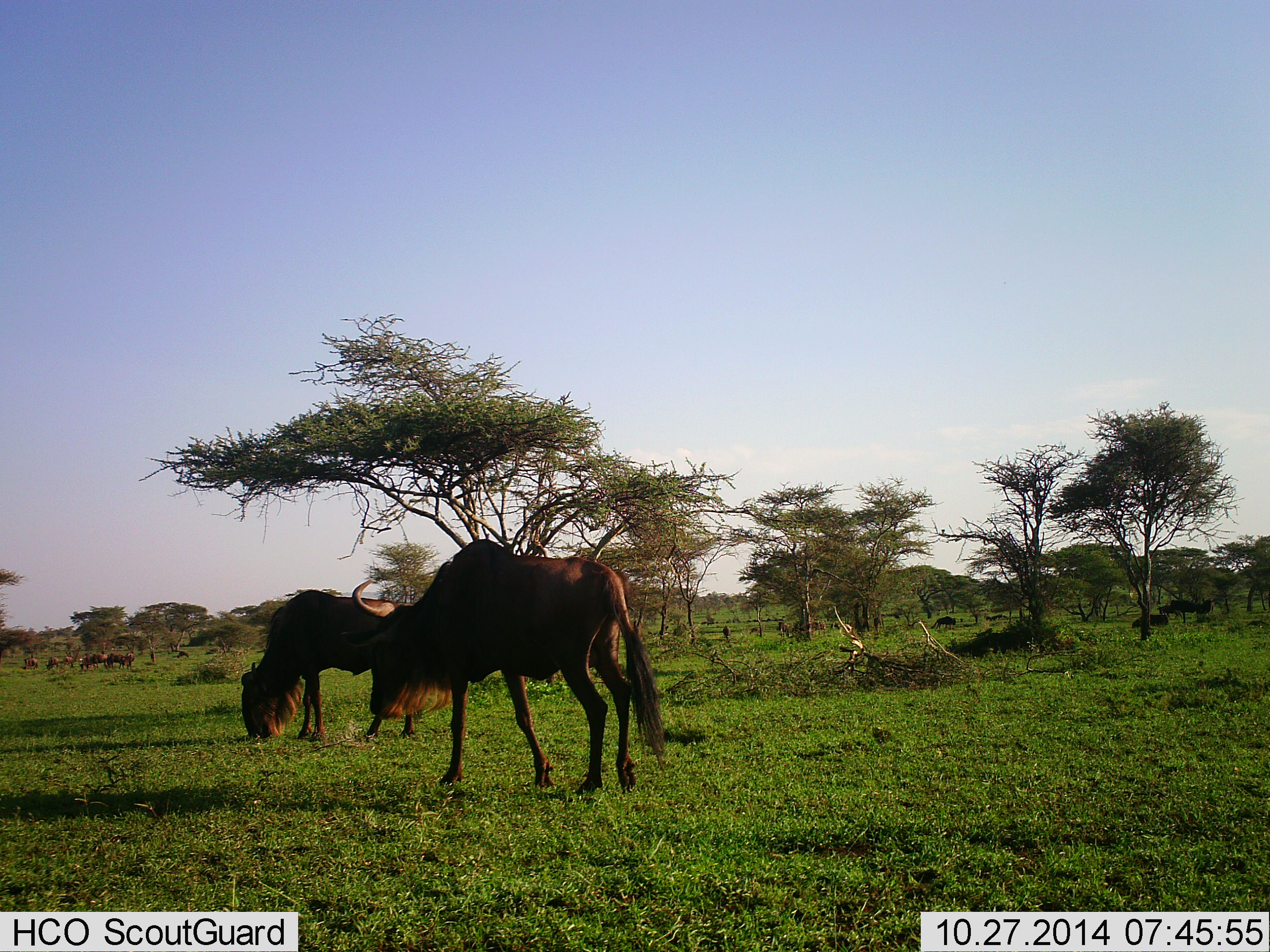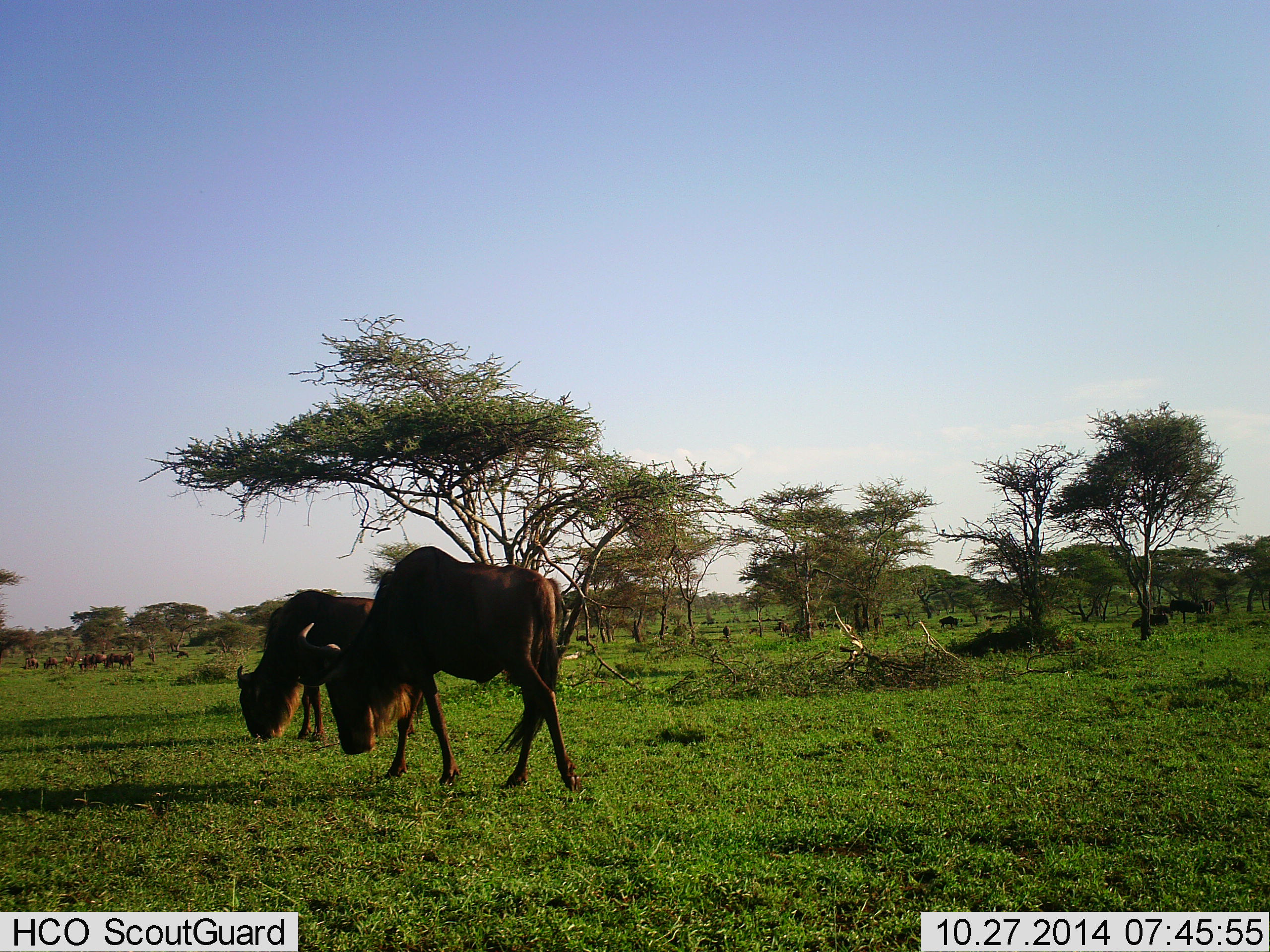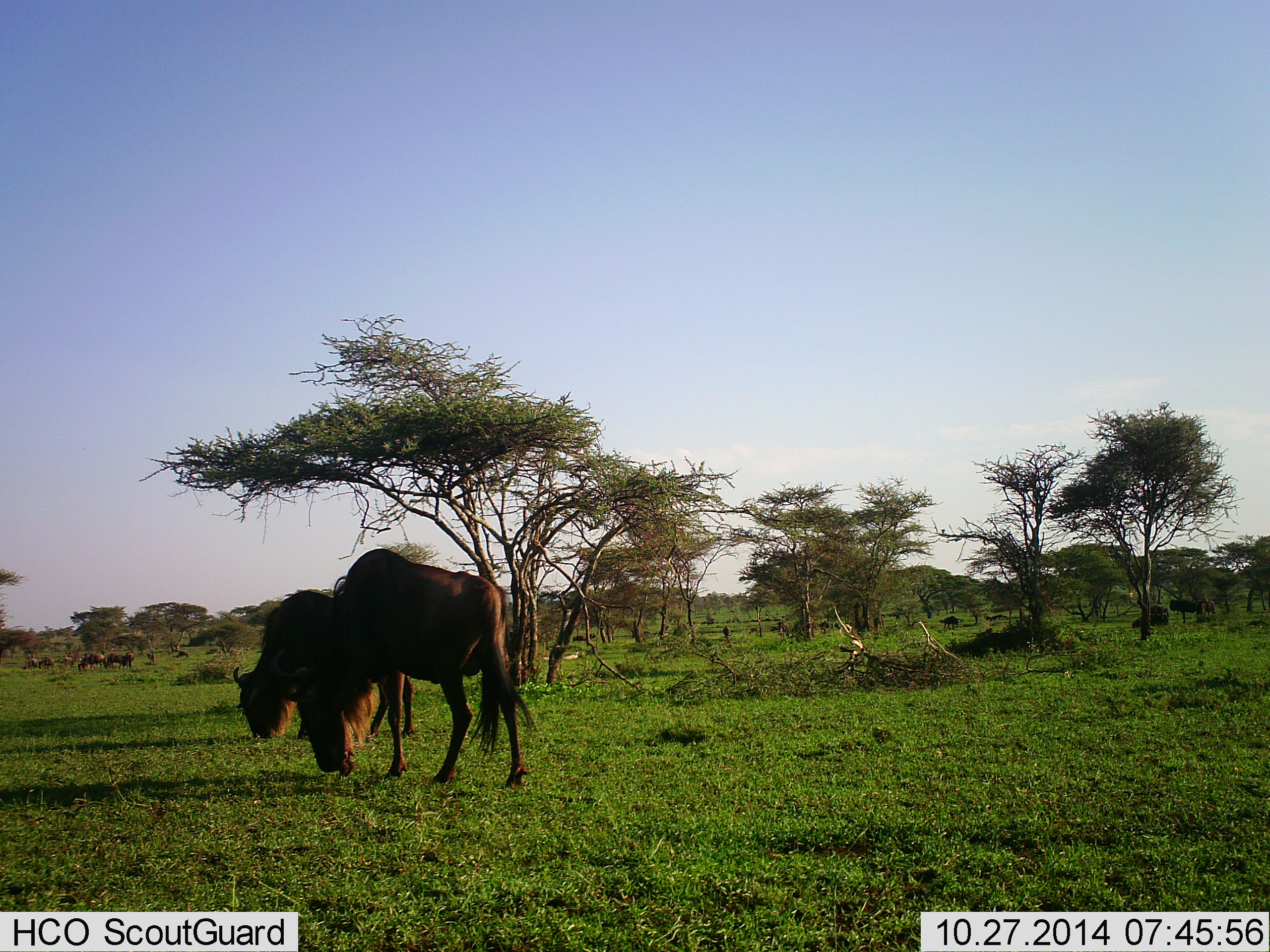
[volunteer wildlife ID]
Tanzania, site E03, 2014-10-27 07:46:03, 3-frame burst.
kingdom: Animalia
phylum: Chordata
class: Mammalia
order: Artiodactyla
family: Bovidae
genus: Connochaetes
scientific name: Connochaetes taurinus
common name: blue wildebeest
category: wildebeest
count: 11-50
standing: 40%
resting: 10%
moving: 50%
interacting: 0%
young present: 0%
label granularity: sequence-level